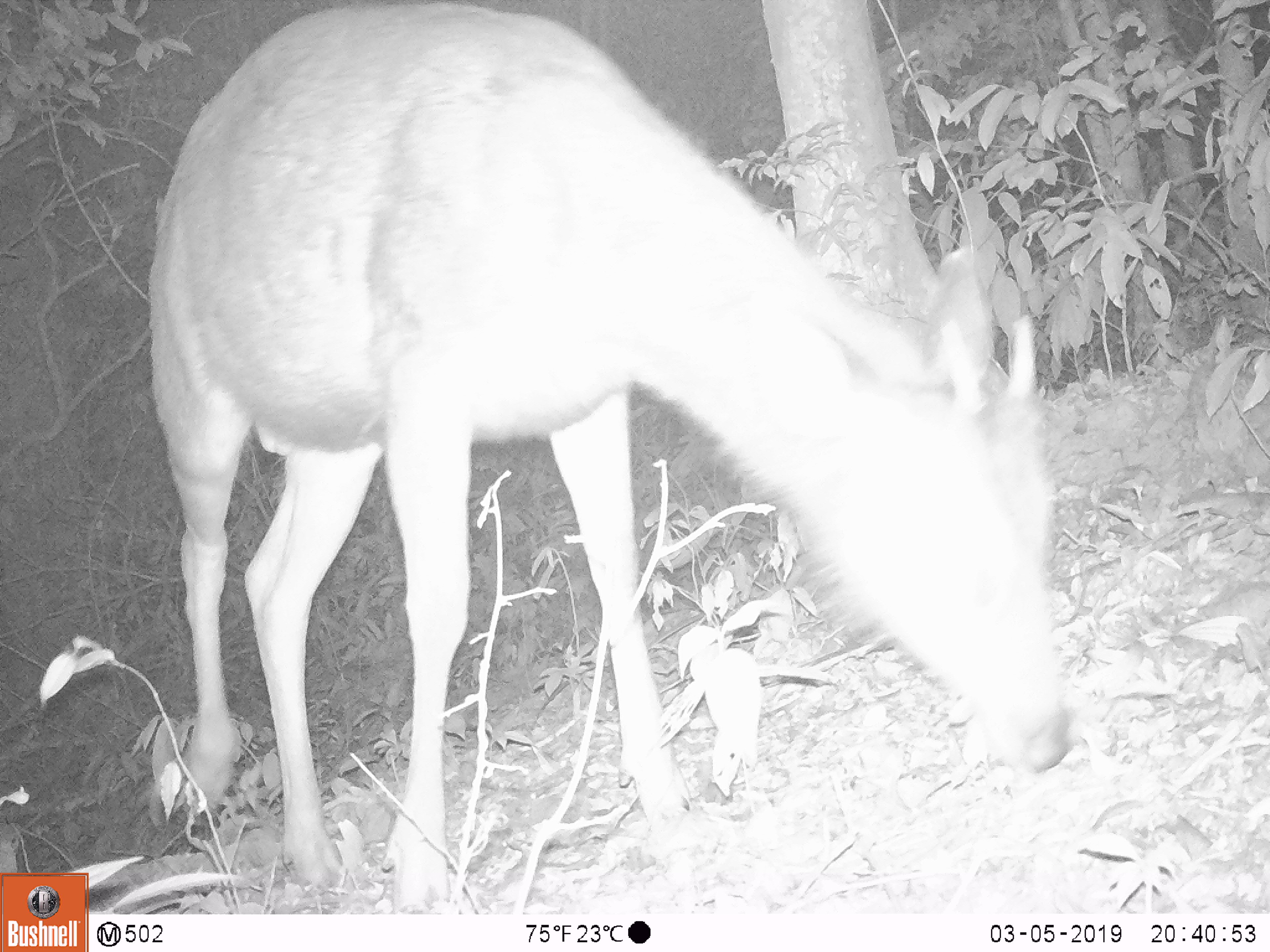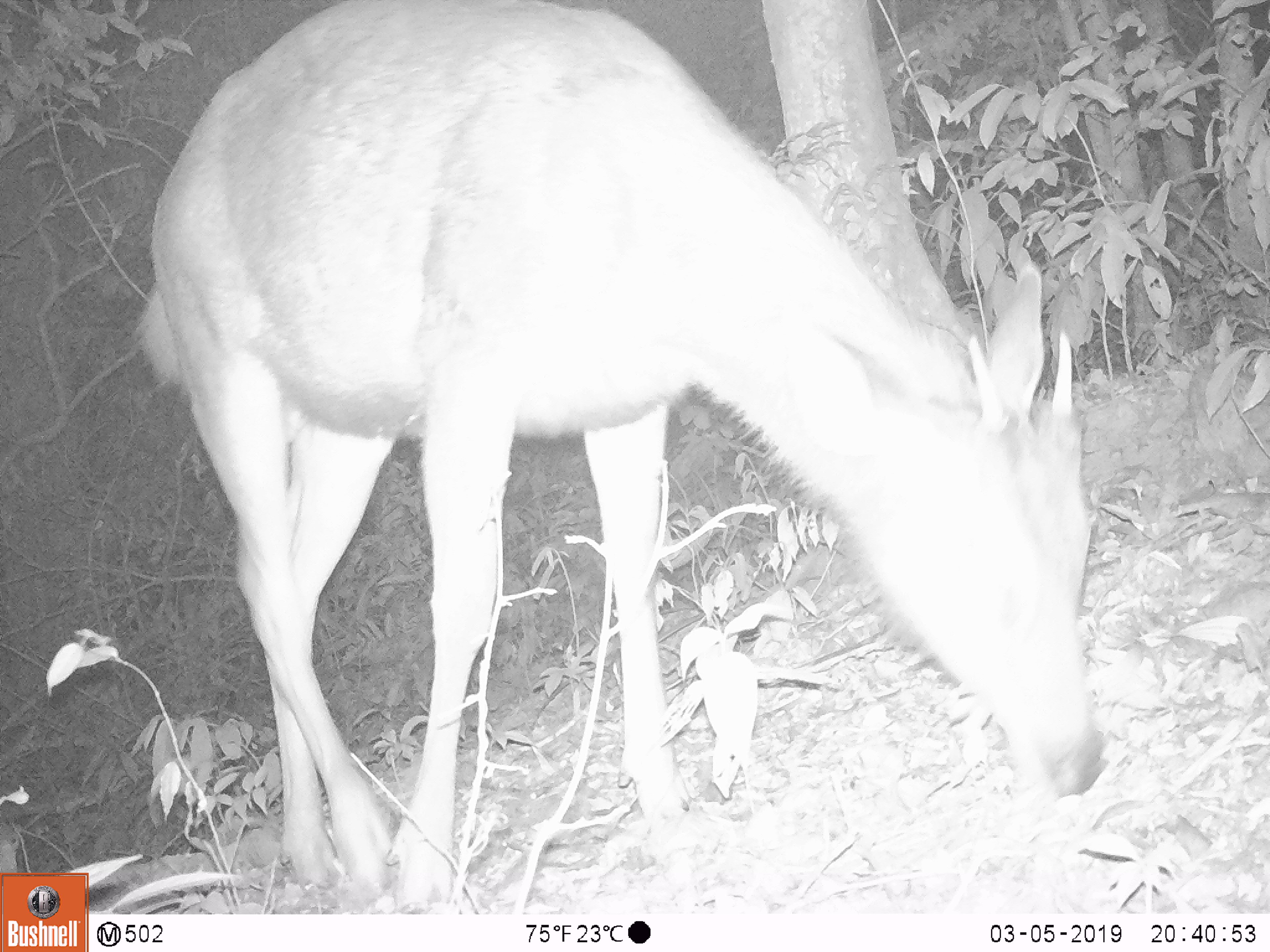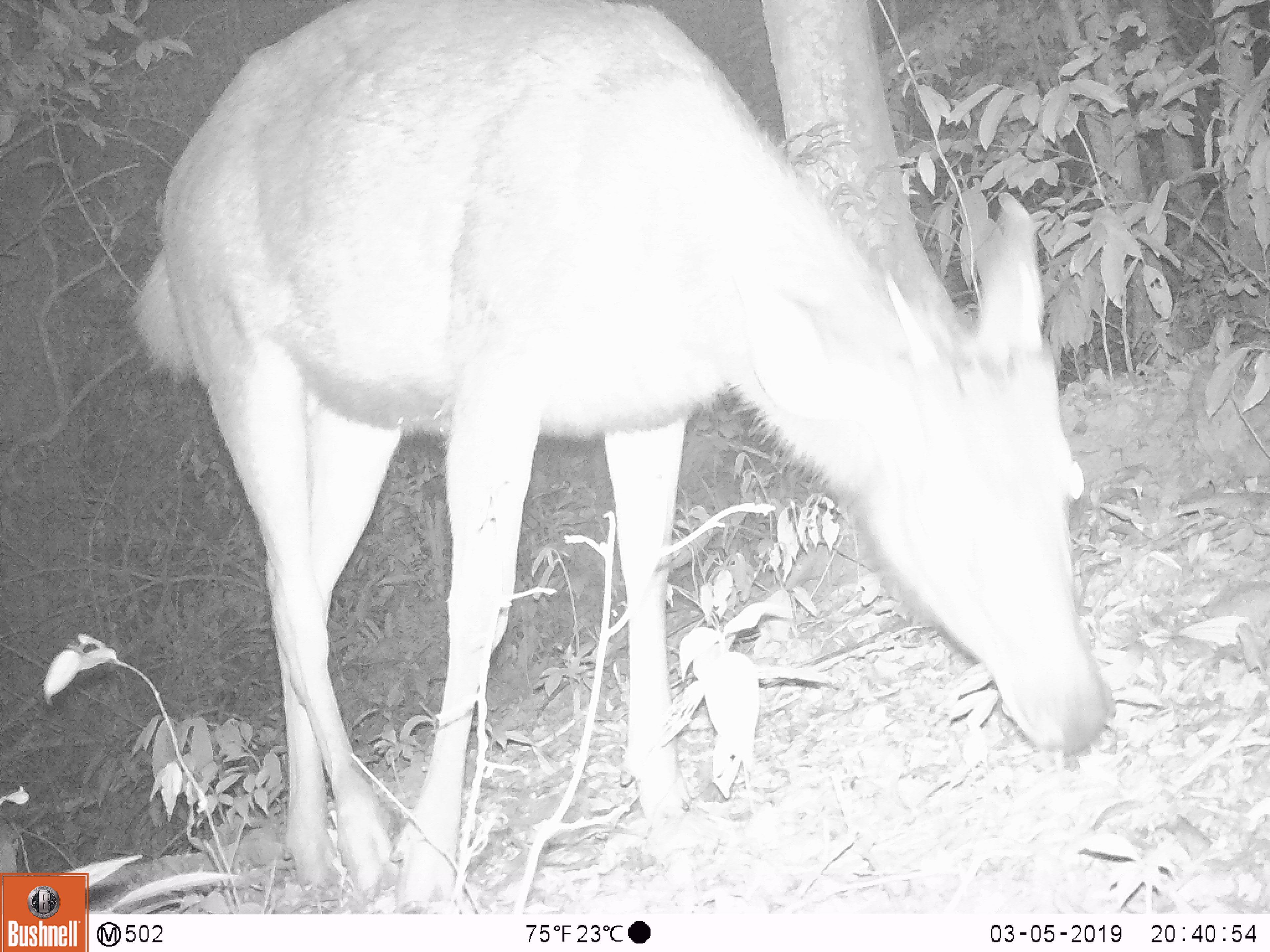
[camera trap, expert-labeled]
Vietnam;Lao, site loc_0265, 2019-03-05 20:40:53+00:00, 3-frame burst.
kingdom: Animalia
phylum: Chordata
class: Mammalia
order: Artiodactyla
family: Cervidae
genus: Rusa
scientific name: Rusa unicolor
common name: sambar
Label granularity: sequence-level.